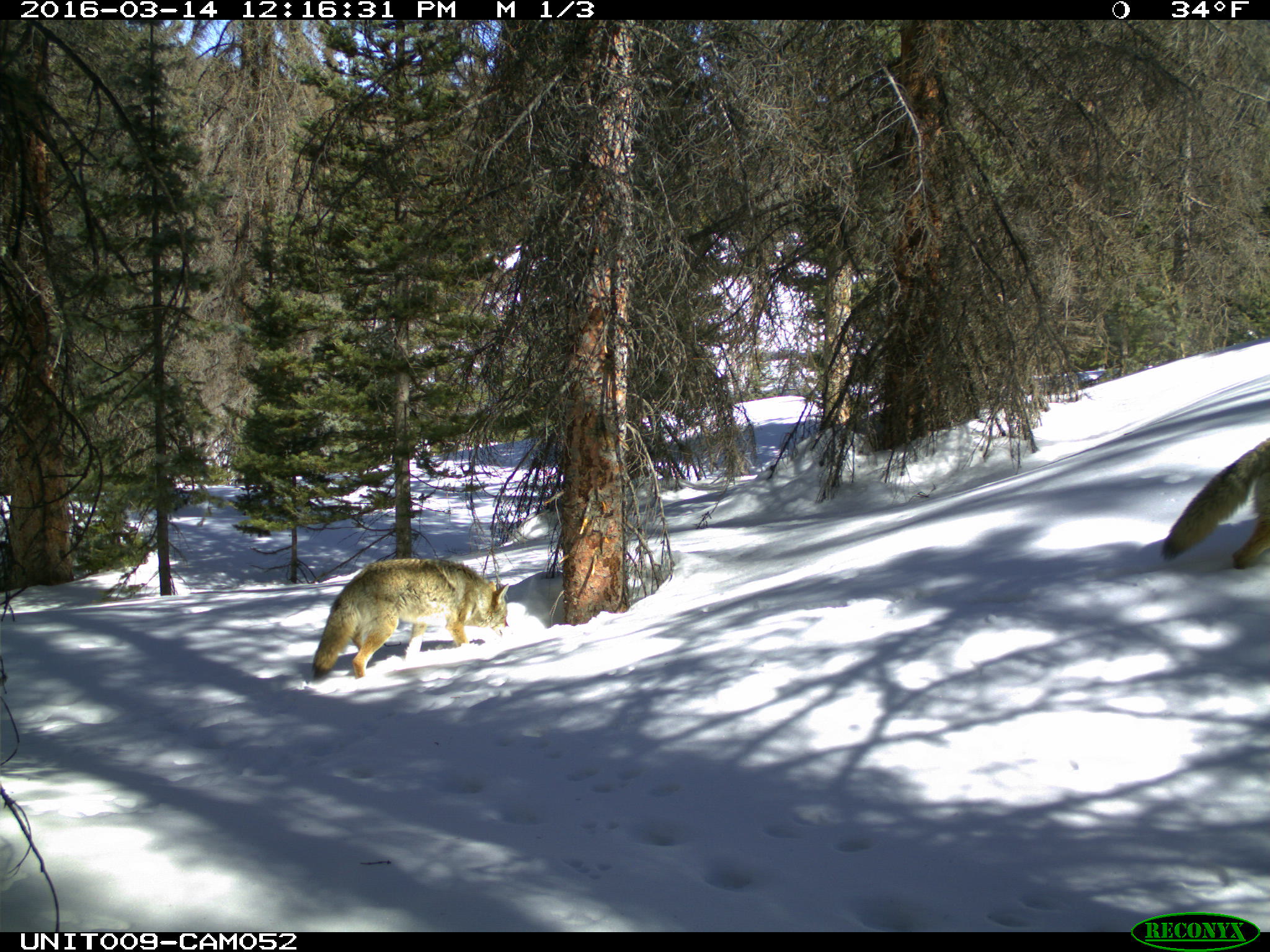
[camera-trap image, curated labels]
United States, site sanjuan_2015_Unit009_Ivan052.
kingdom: Animalia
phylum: Chordata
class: Mammalia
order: Carnivora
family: Canidae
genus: Canis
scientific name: Canis latrans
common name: coyote